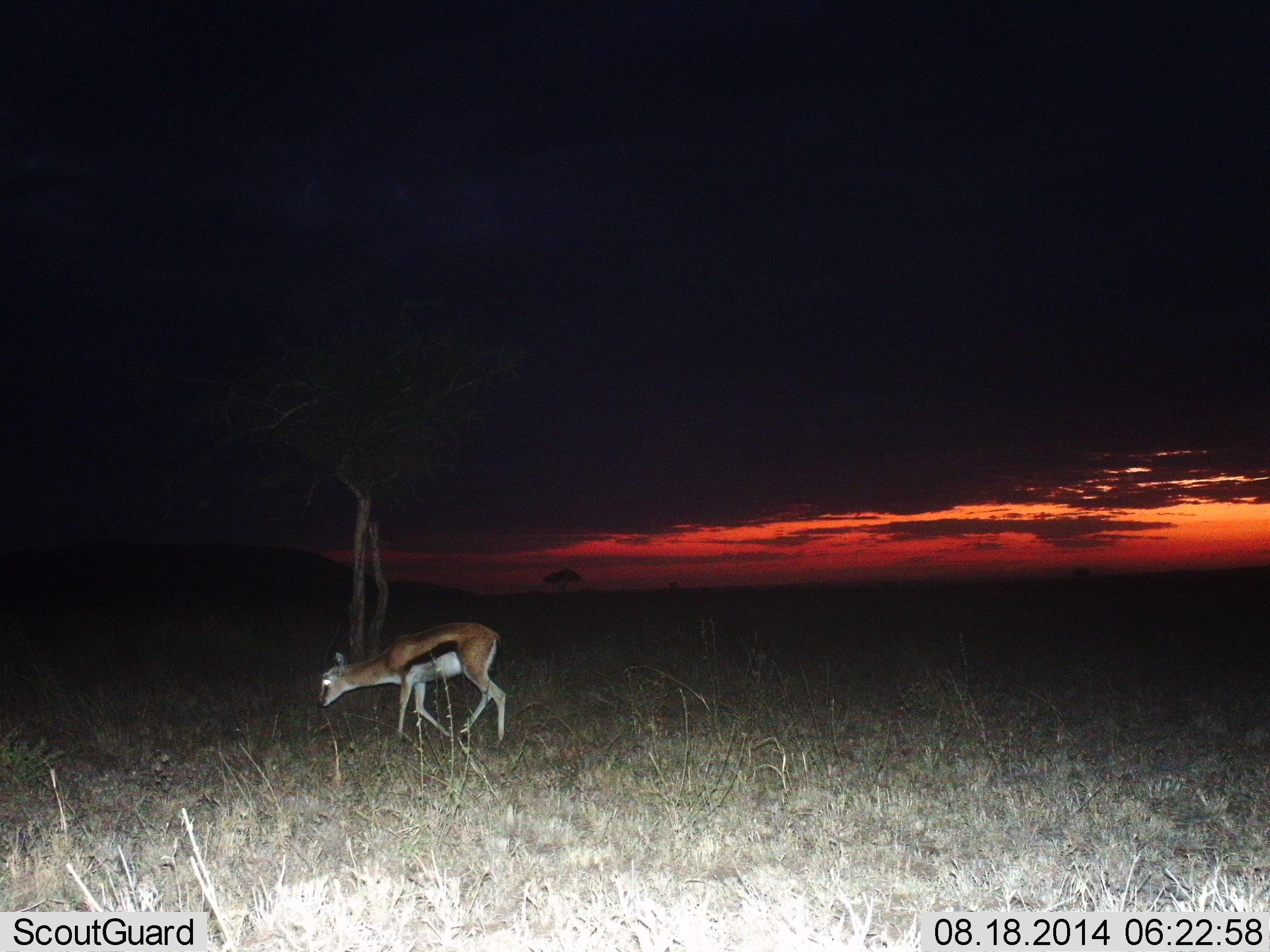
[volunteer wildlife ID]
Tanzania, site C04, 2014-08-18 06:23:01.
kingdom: Animalia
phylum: Chordata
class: Mammalia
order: Artiodactyla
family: Bovidae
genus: Eudorcas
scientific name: Eudorcas thomsonii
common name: thomson's gazelle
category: gazellethomsons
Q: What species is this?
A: Gazellethomsons (thomson's gazelle) (Eudorcas thomsonii).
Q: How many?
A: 1.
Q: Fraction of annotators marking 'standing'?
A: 0%.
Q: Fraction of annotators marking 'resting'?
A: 0%.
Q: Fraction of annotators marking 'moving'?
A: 70%.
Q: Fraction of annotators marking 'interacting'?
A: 0%.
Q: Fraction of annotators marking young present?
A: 0%.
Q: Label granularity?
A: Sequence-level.